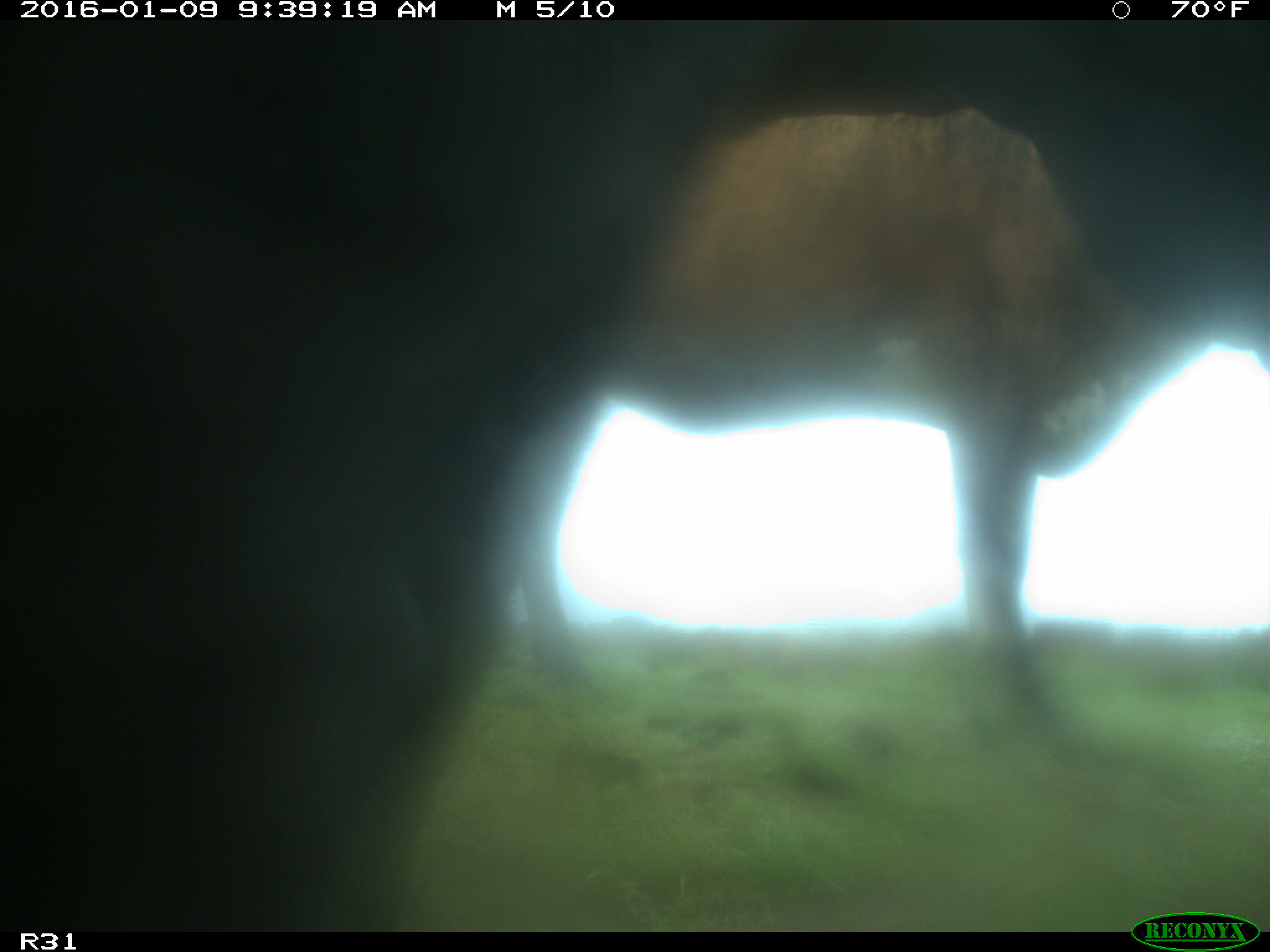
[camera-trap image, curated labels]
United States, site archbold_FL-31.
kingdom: Animalia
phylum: Chordata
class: Mammalia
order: Artiodactyla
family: Bovidae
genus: Bos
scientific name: Bos taurus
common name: domestic cow